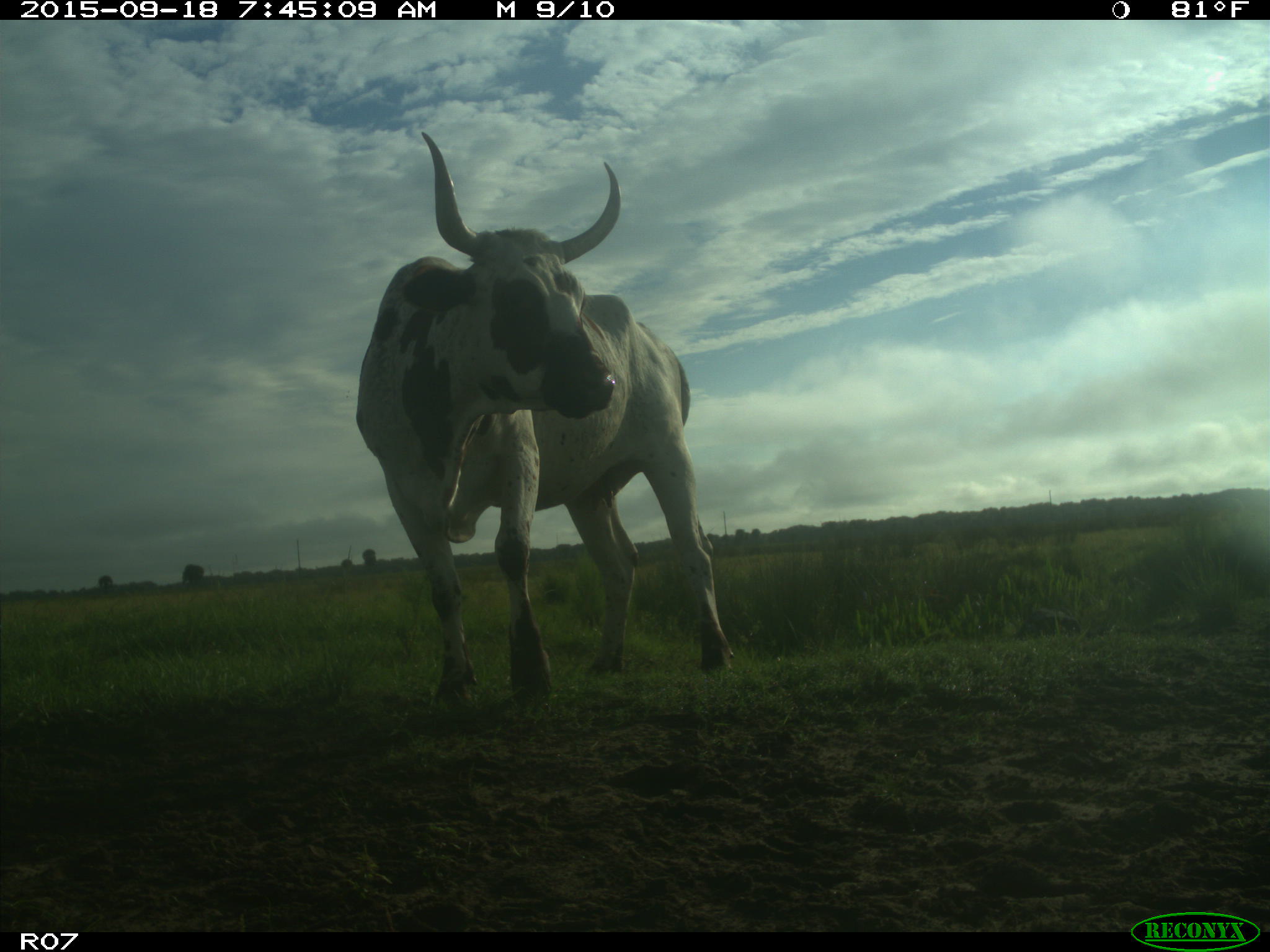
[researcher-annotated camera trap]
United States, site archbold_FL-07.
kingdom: Animalia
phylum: Chordata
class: Mammalia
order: Artiodactyla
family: Bovidae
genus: Bos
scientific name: Bos taurus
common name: domestic cow